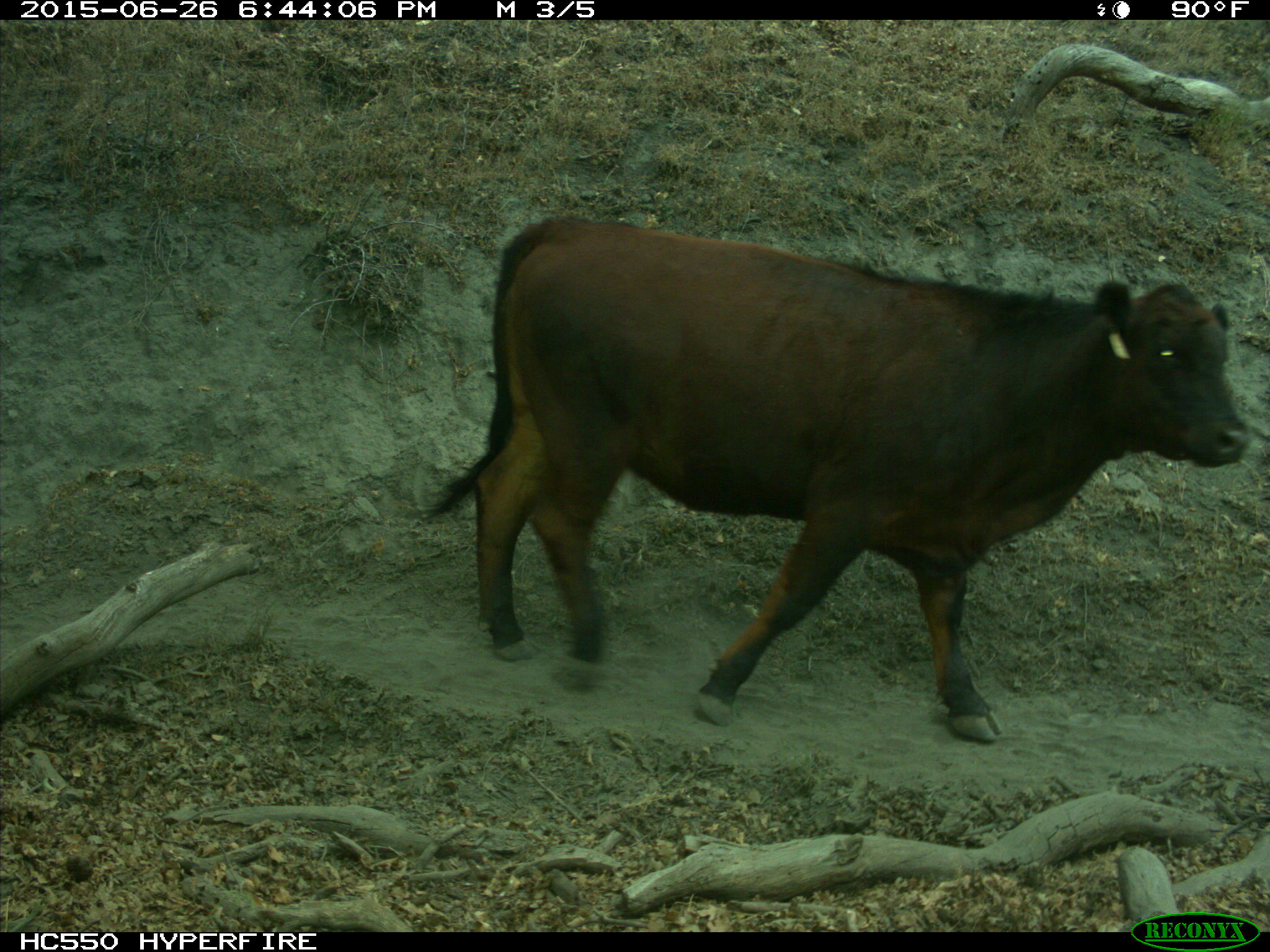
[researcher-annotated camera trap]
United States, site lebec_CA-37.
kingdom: Animalia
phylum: Chordata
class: Mammalia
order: Artiodactyla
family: Bovidae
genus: Bos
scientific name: Bos taurus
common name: domestic cow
Bos taurus (domestic cow).